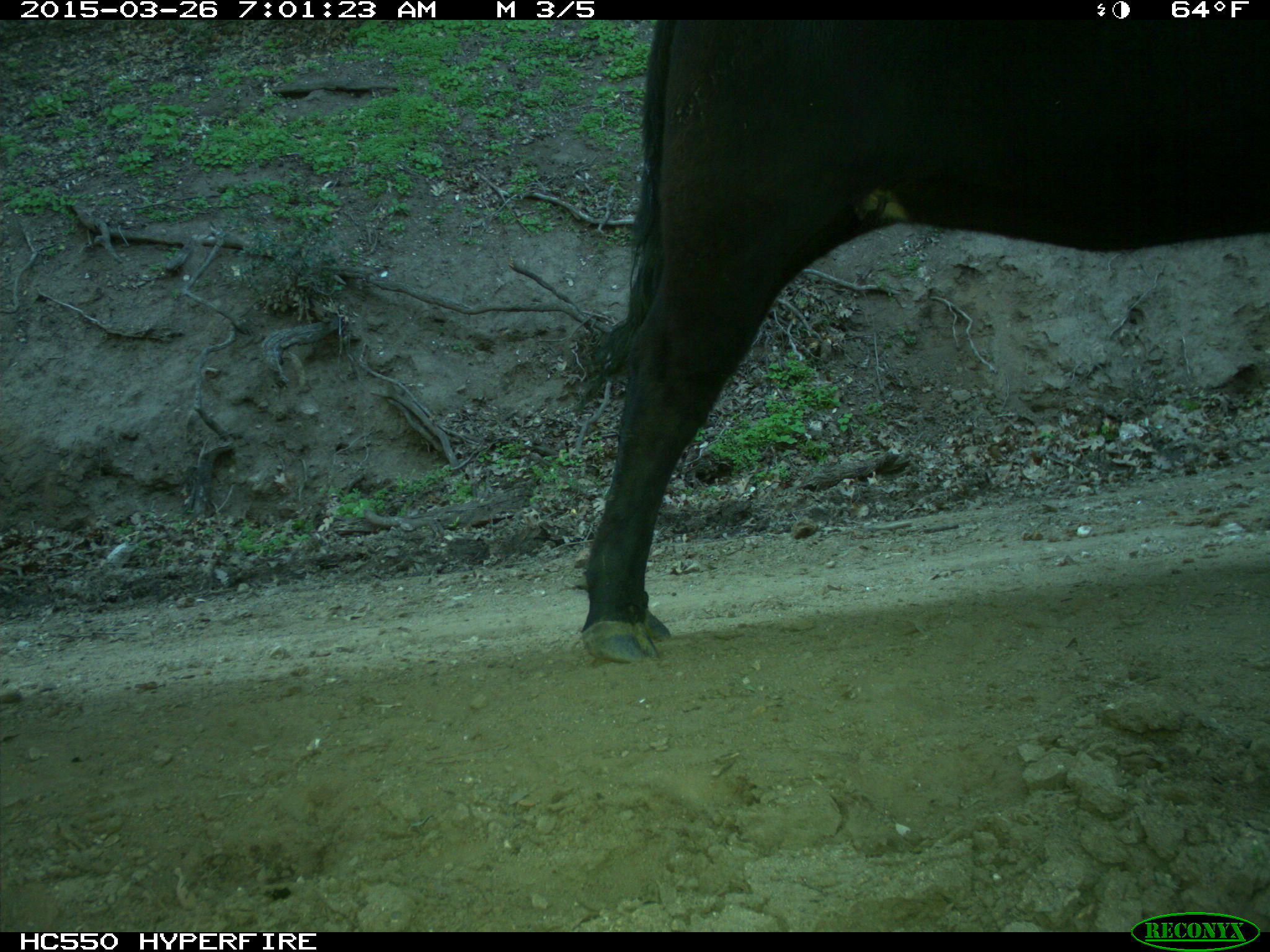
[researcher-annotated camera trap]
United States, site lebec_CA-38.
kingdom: Animalia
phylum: Chordata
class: Mammalia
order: Artiodactyla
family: Bovidae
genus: Bos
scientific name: Bos taurus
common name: domestic cow